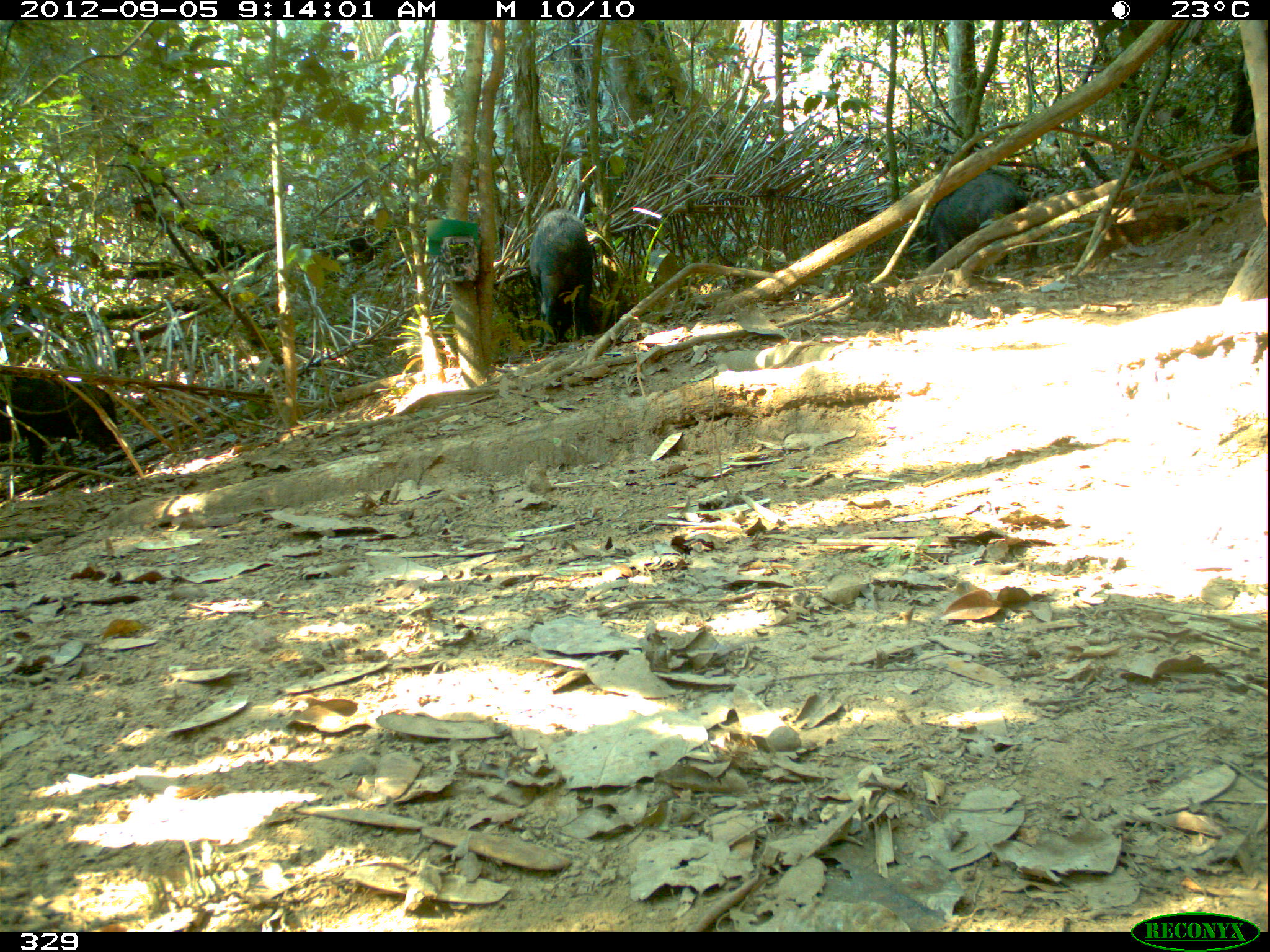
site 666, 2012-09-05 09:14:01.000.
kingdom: Animalia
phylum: Chordata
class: Mammalia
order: Artiodactyla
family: Tayassuidae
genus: Tayassu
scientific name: Tayassu pecari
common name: white-lipped peccary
Tayassu pecari (white-lipped peccary).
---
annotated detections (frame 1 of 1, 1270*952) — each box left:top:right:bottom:
tayassu pecari: 915:171:1043:272; 528:208:623:343; 0:371:117:477